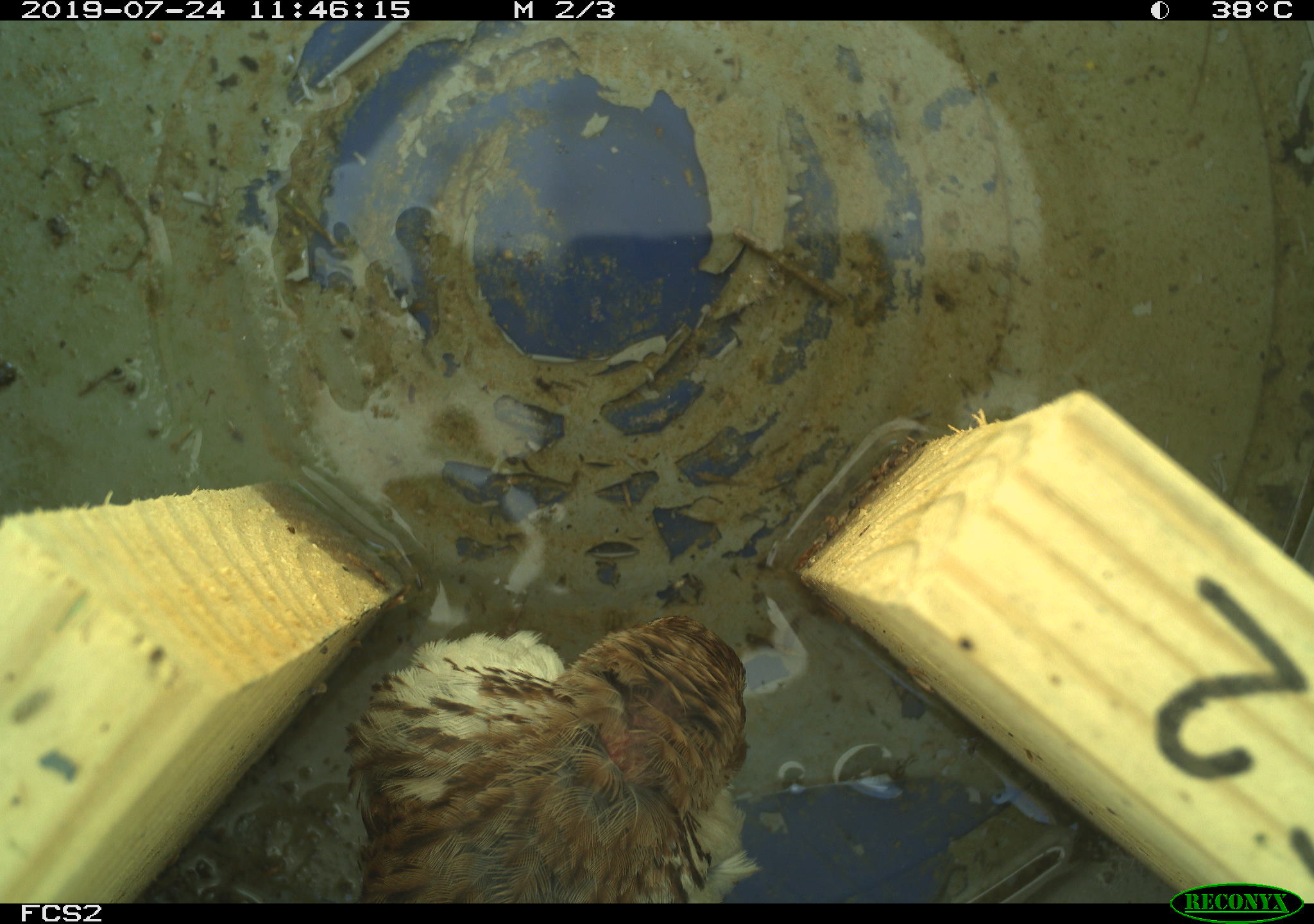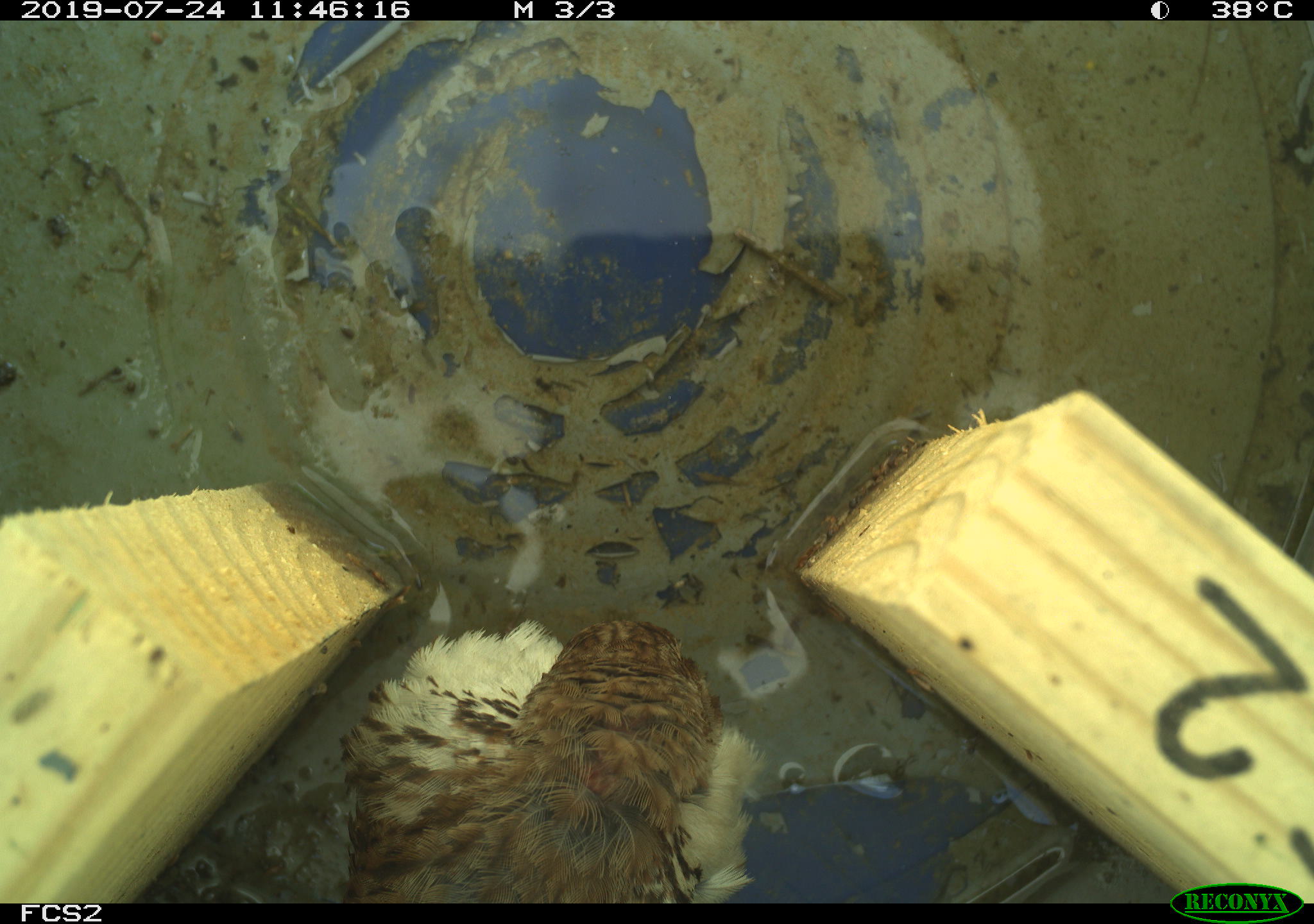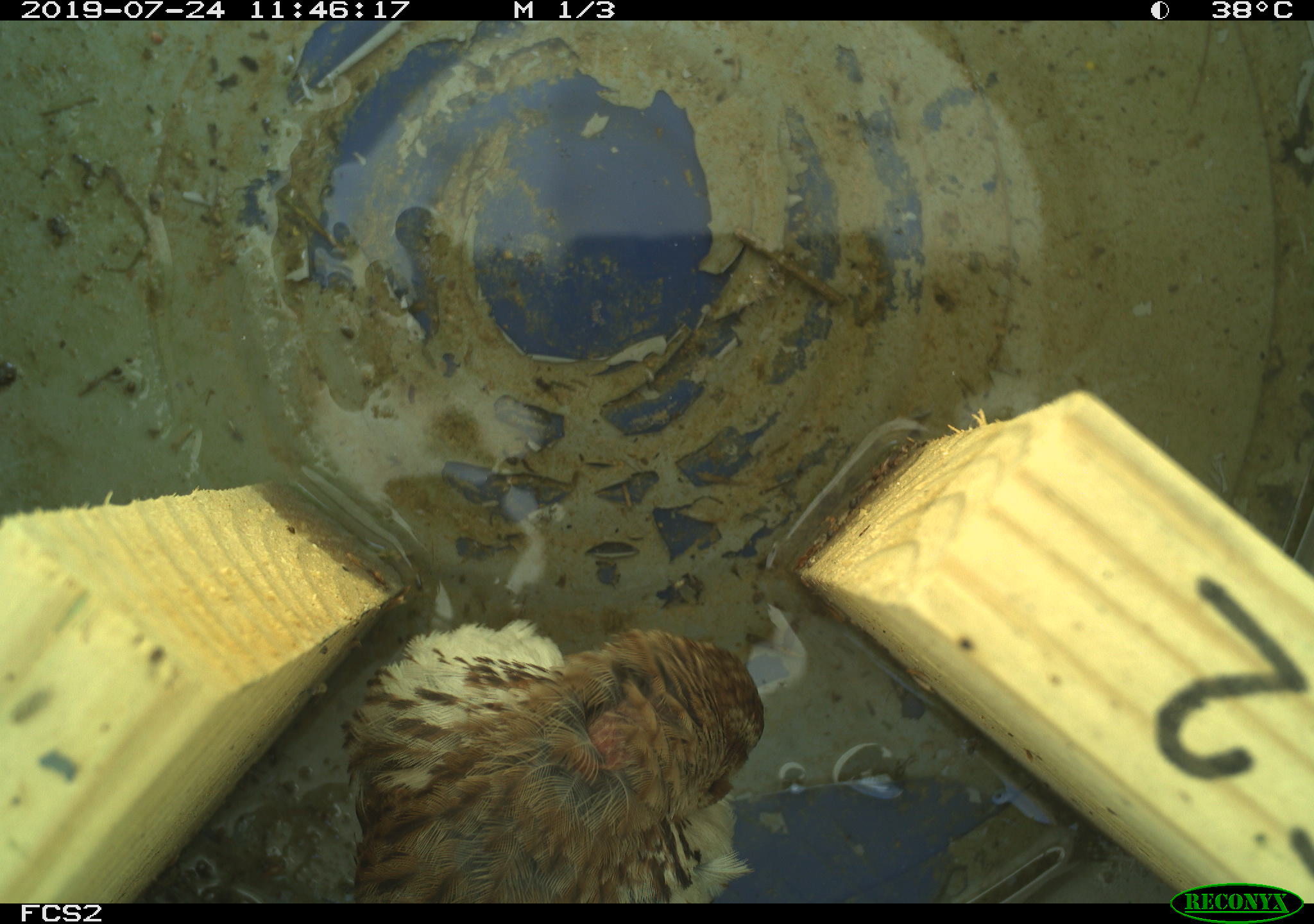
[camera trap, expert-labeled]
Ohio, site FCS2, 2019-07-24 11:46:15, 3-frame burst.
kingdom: Animalia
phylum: Chordata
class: Aves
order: Passeriformes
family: Passerellidae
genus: Melospiza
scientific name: Melospiza melodia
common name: song sparrow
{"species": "song sparrow (Melospiza melodia)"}